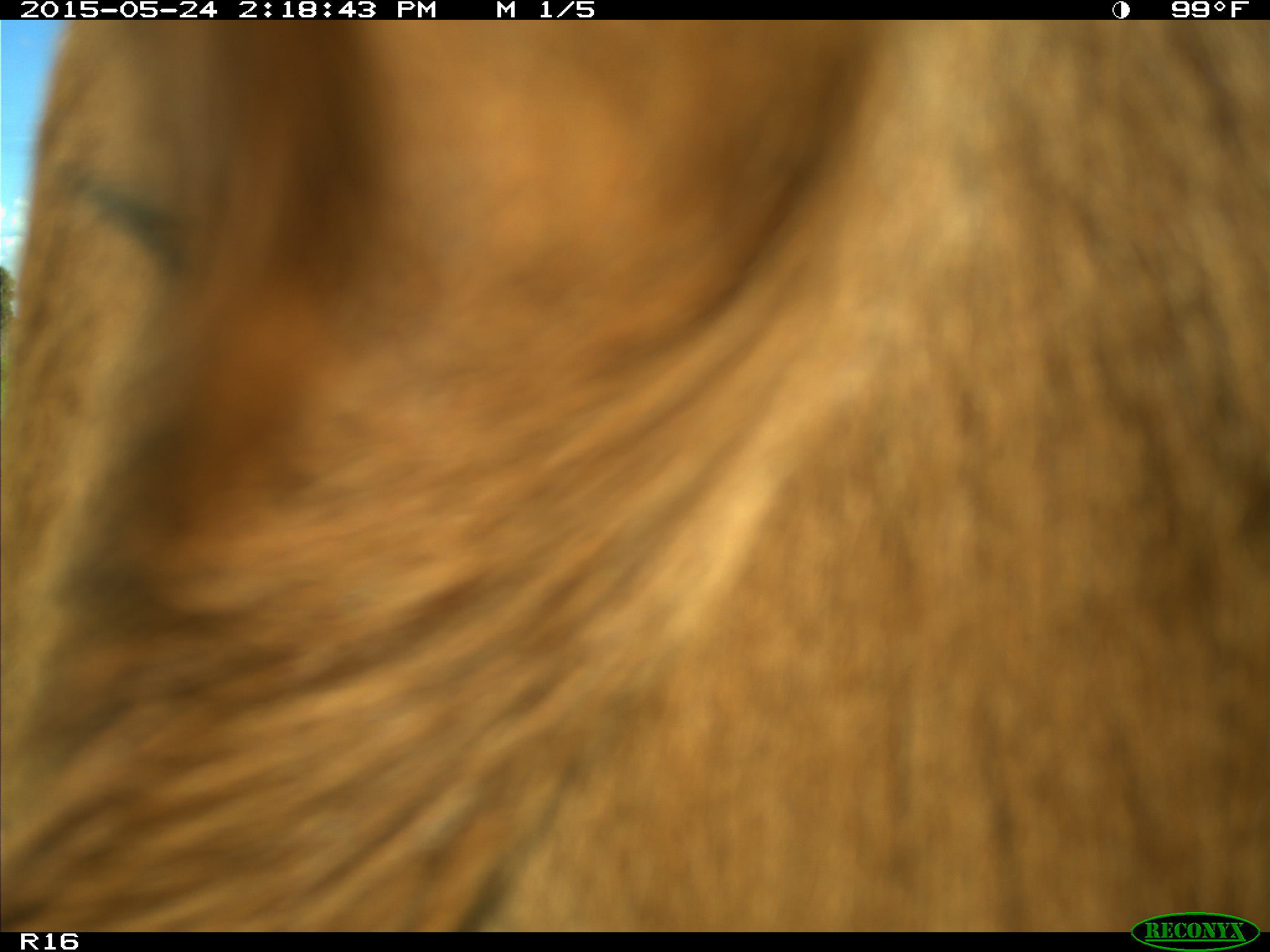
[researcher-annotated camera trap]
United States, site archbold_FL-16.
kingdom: Animalia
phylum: Chordata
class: Mammalia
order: Artiodactyla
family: Bovidae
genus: Bos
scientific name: Bos taurus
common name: domestic cow